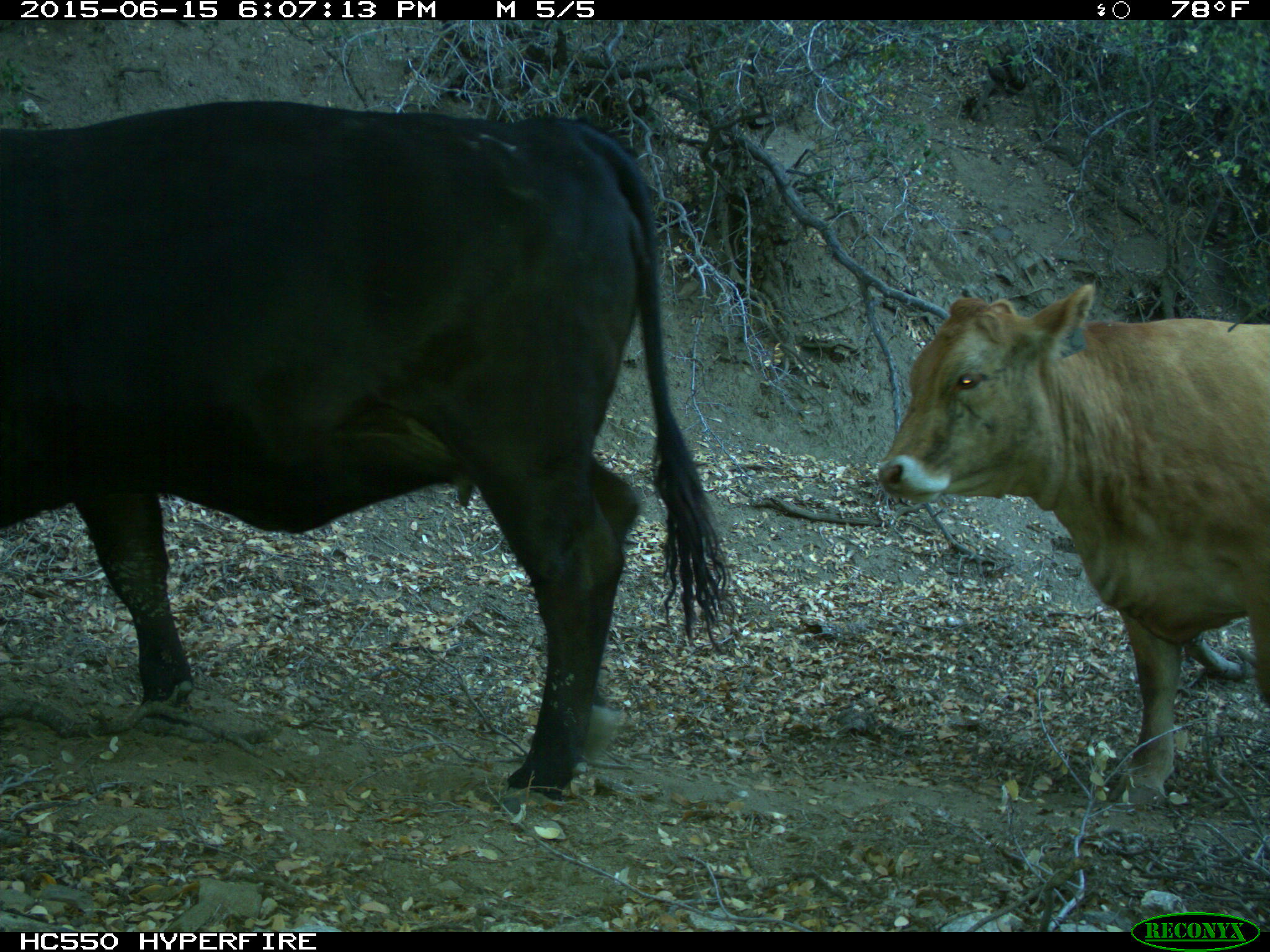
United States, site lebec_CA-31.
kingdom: Animalia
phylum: Chordata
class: Mammalia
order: Artiodactyla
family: Bovidae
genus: Bos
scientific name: Bos taurus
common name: domestic cow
Bos taurus (domestic cow).